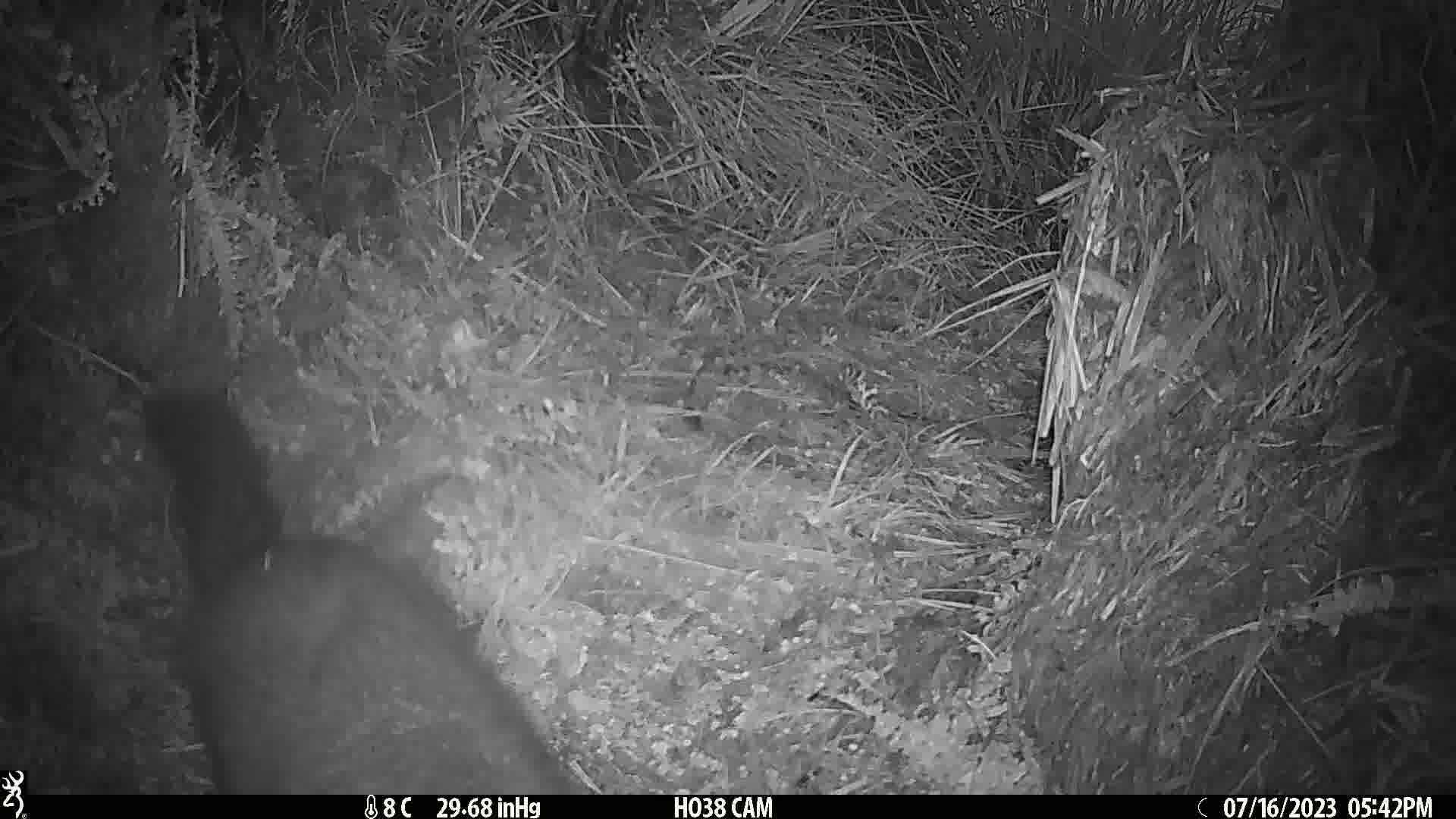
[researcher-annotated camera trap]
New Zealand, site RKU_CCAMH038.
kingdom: Animalia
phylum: Chordata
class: Mammalia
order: Diprotodontia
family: Phalangeridae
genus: Trichosurus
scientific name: Trichosurus vulpecula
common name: common brushtail possum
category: possum